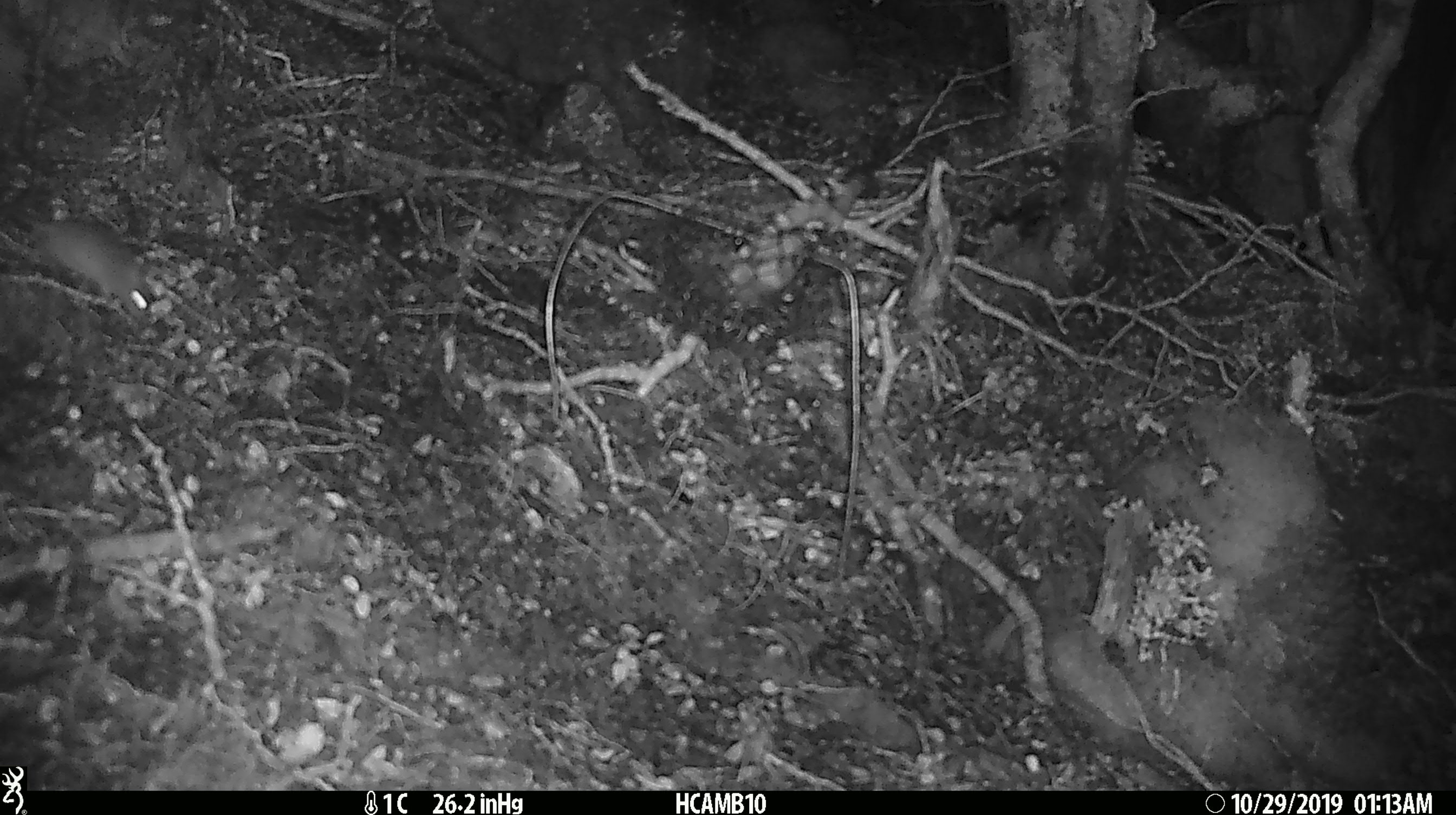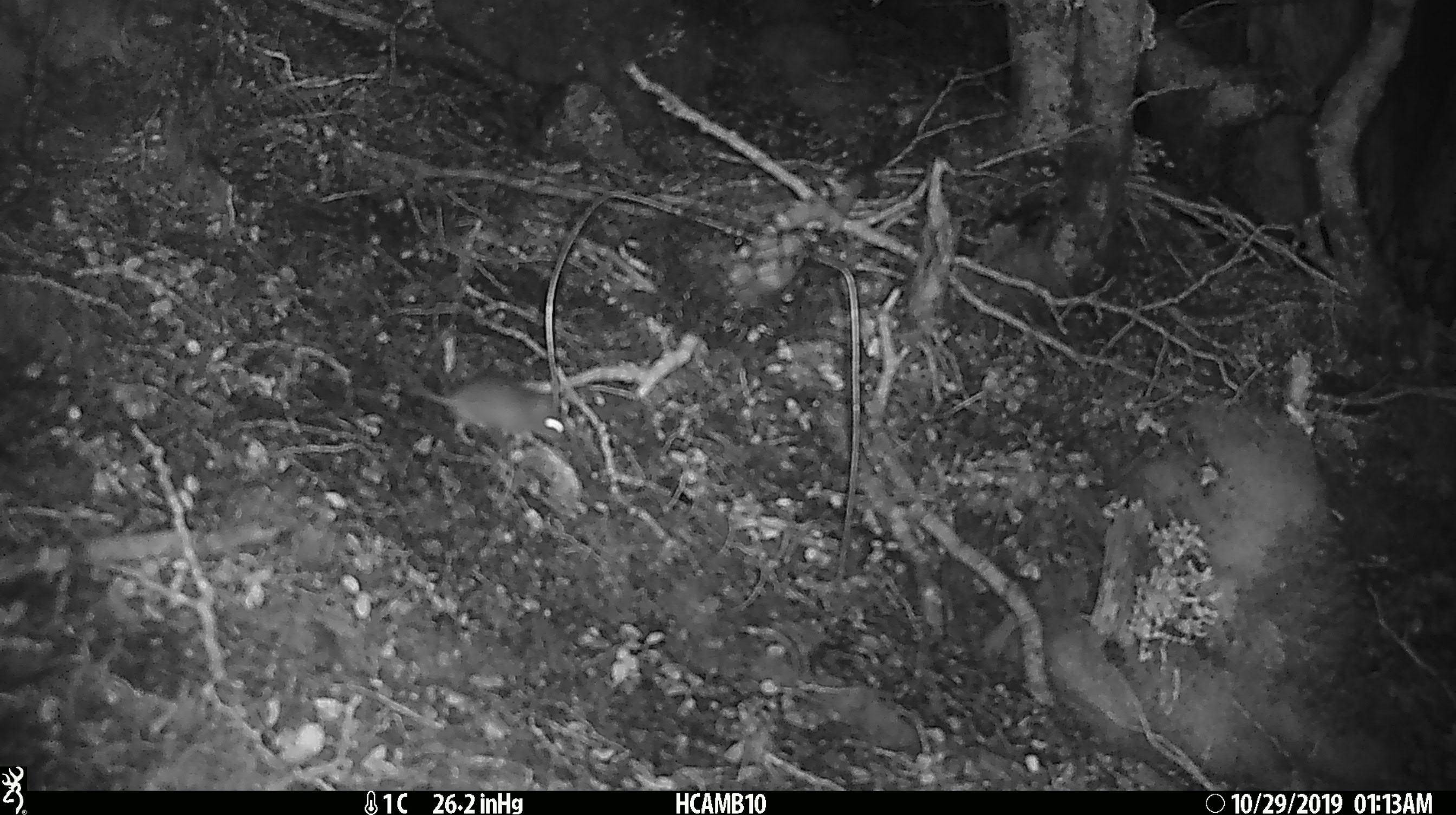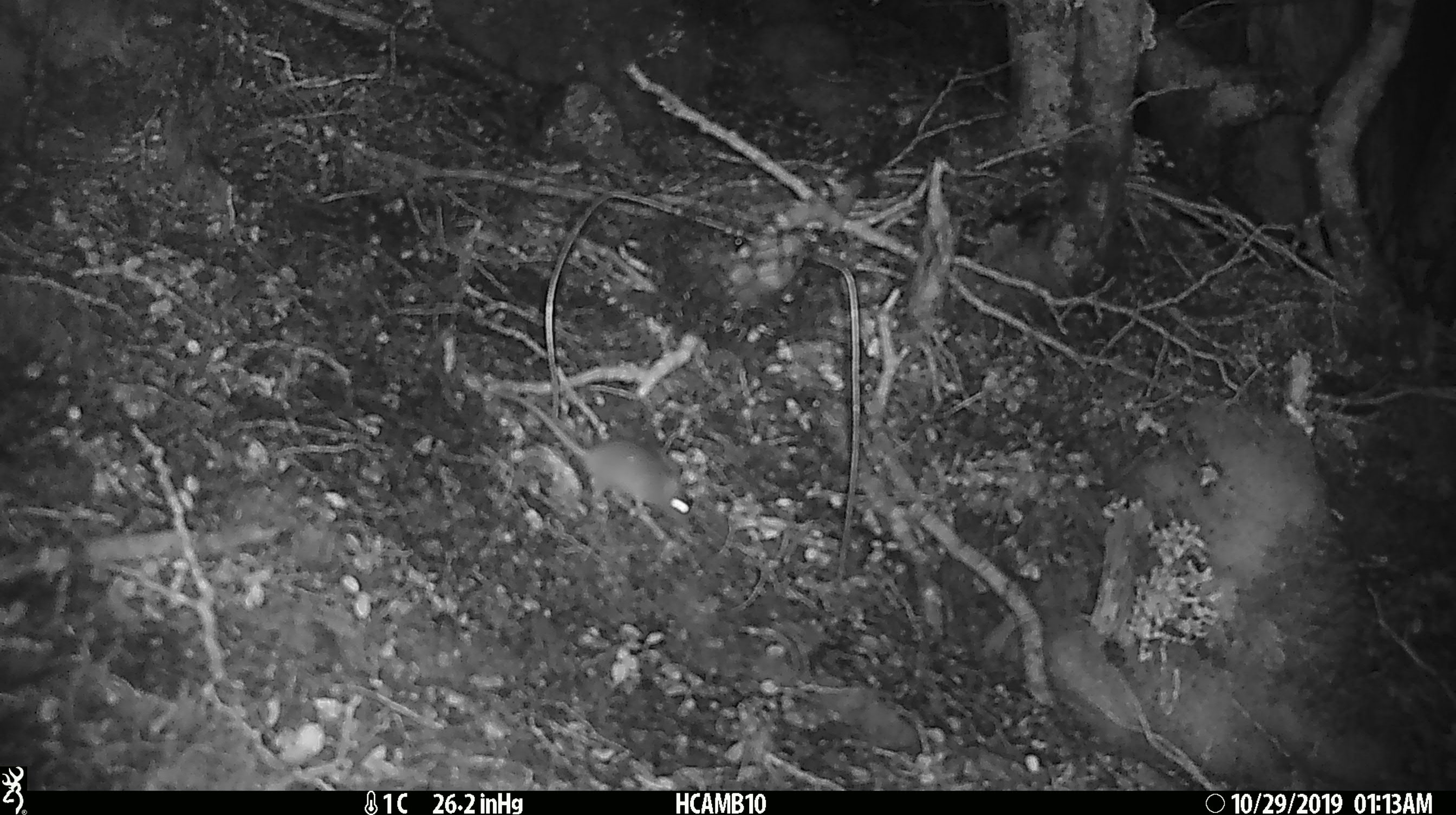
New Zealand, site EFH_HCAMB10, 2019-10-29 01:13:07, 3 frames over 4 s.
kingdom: Animalia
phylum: Chordata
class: Mammalia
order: Rodentia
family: Muridae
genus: Mus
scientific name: Mus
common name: mouse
Mouse (Mus).